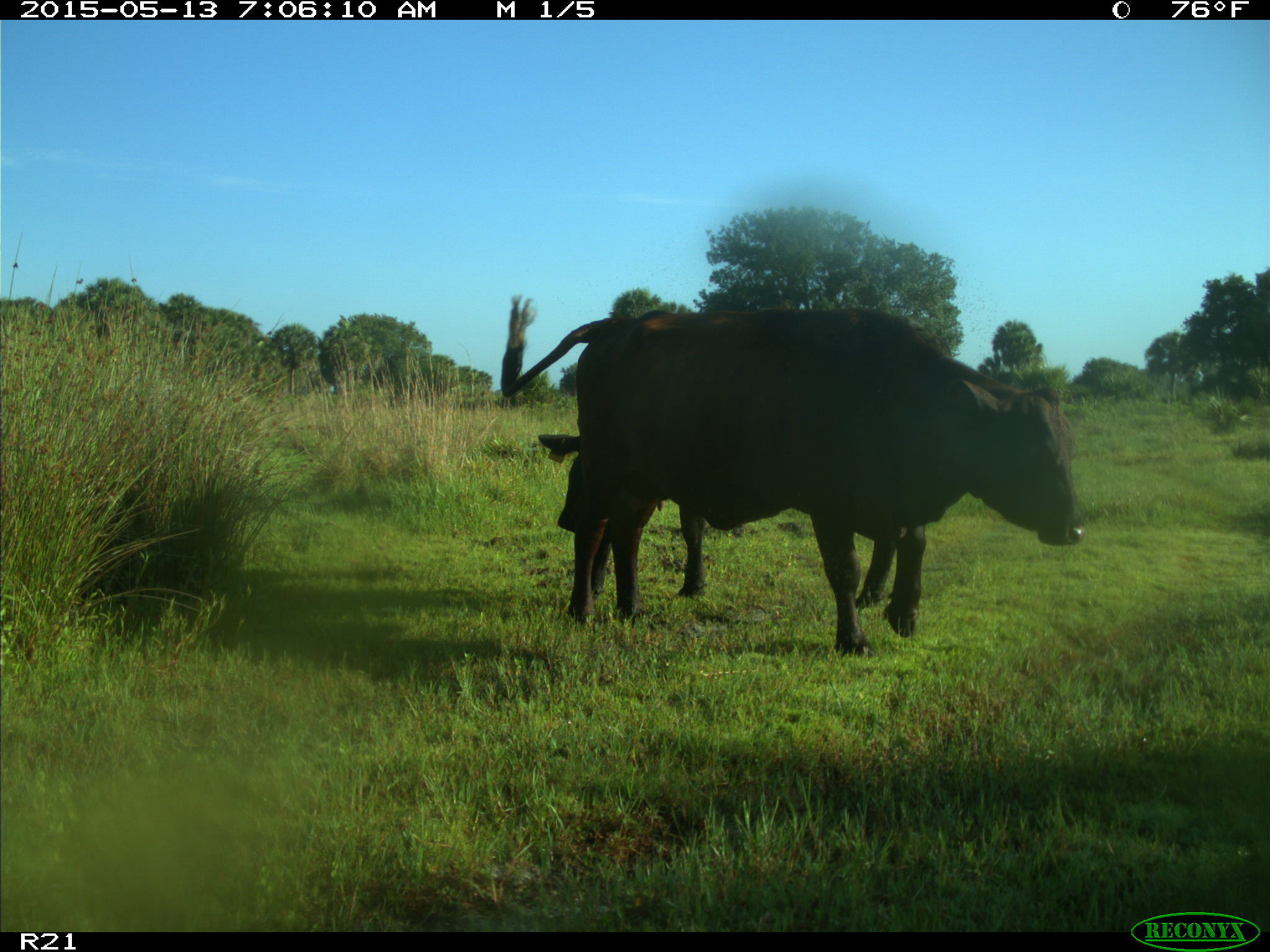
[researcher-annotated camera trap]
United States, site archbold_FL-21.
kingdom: Animalia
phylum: Chordata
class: Mammalia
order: Artiodactyla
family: Bovidae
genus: Bos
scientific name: Bos taurus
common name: domestic cow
Bos taurus (domestic cow).